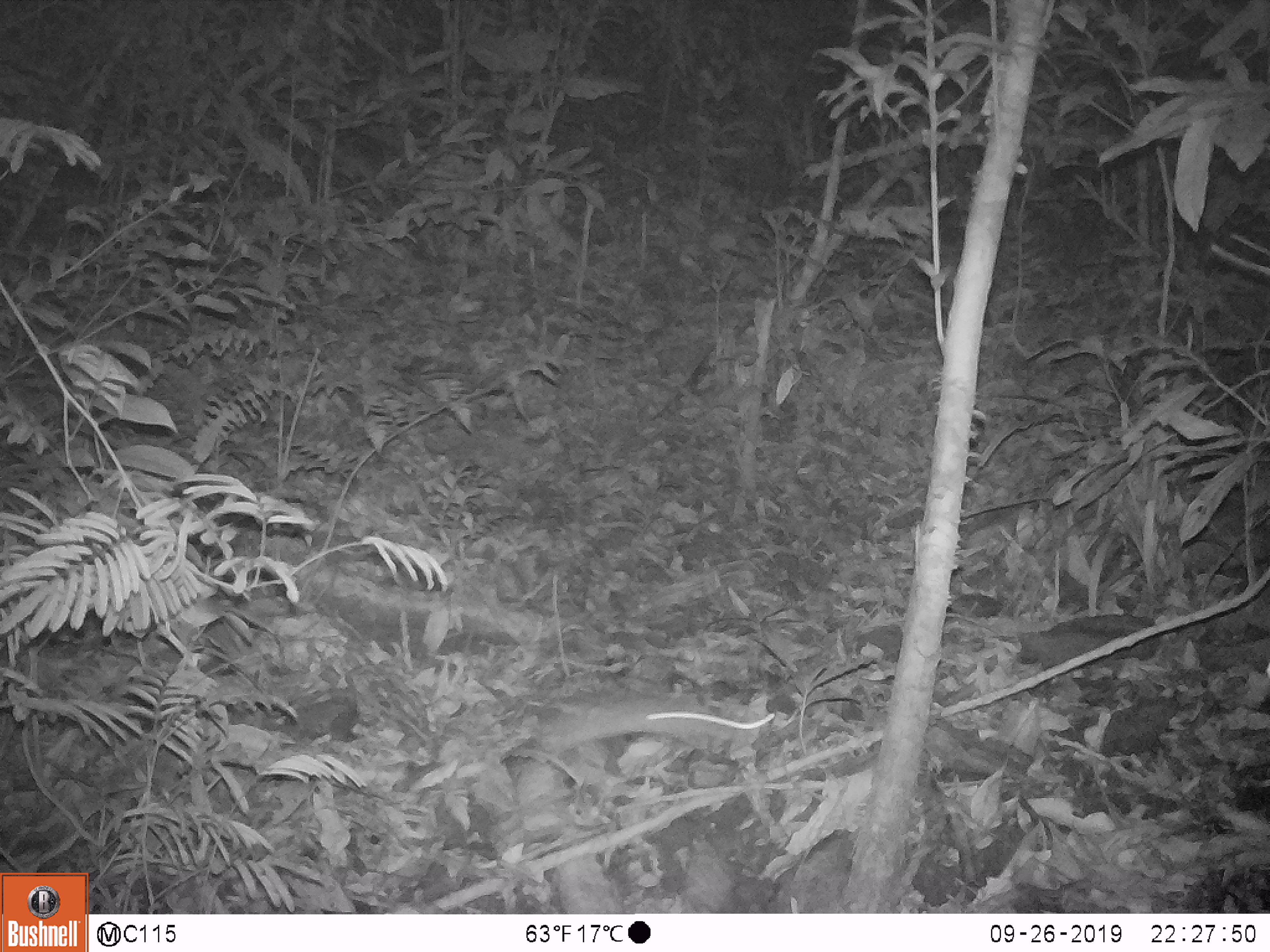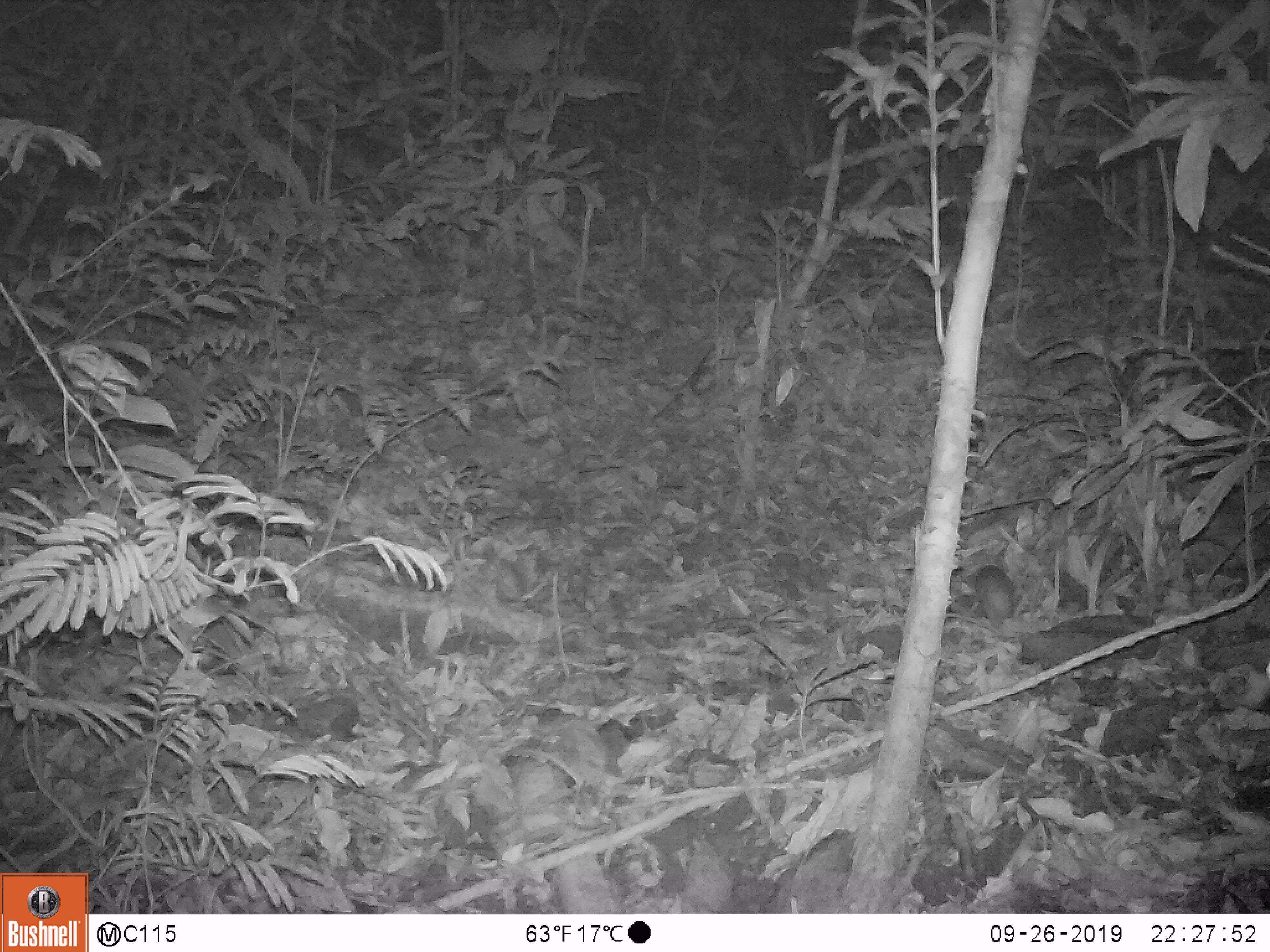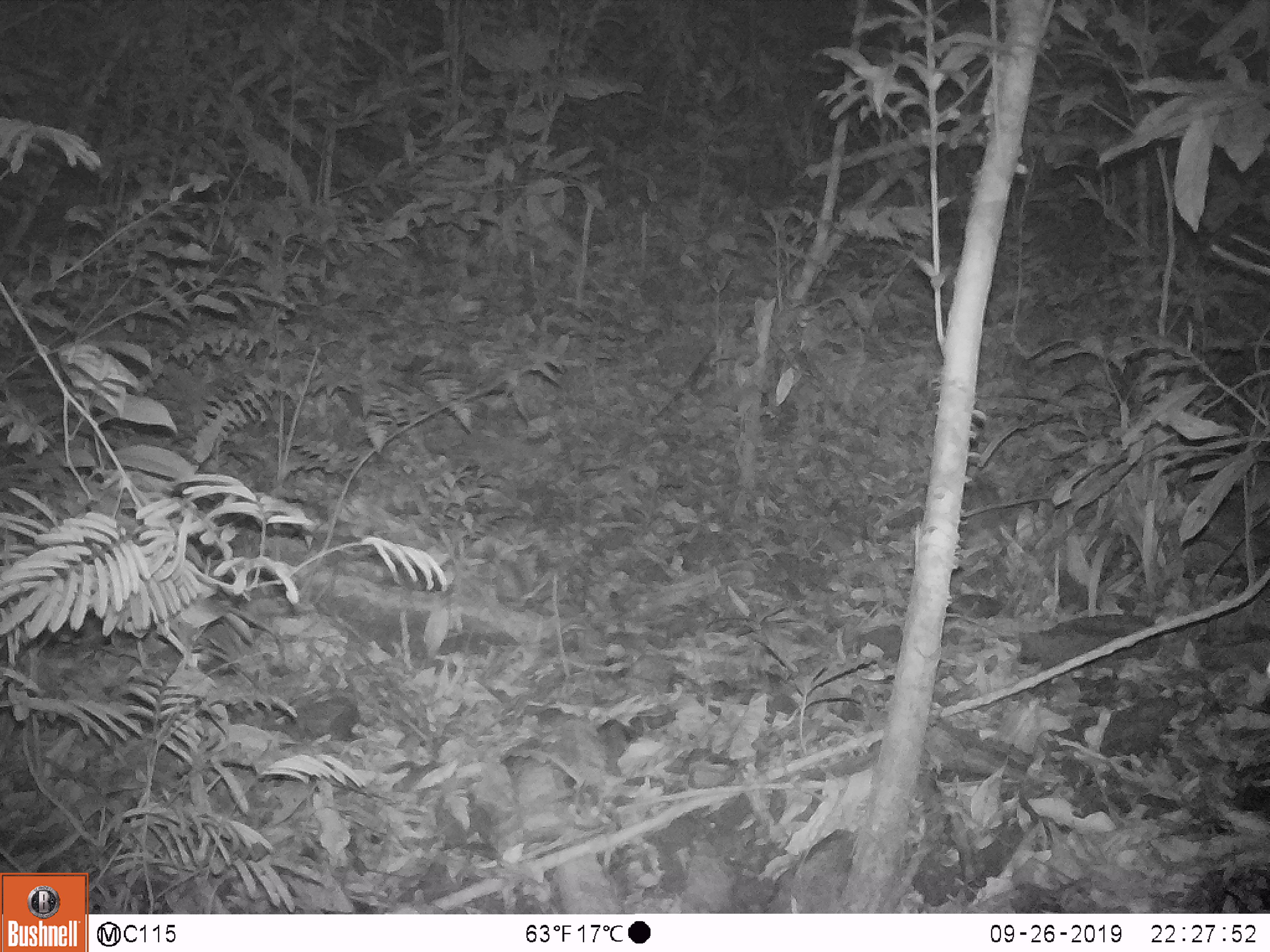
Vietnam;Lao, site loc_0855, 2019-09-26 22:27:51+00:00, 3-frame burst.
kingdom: Animalia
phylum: Chordata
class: Mammalia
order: Rodentia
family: Muridae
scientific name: Muridae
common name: old-world mice and rats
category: unidentified murid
Unidentified murid (old-world mice and rats) (Muridae). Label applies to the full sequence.